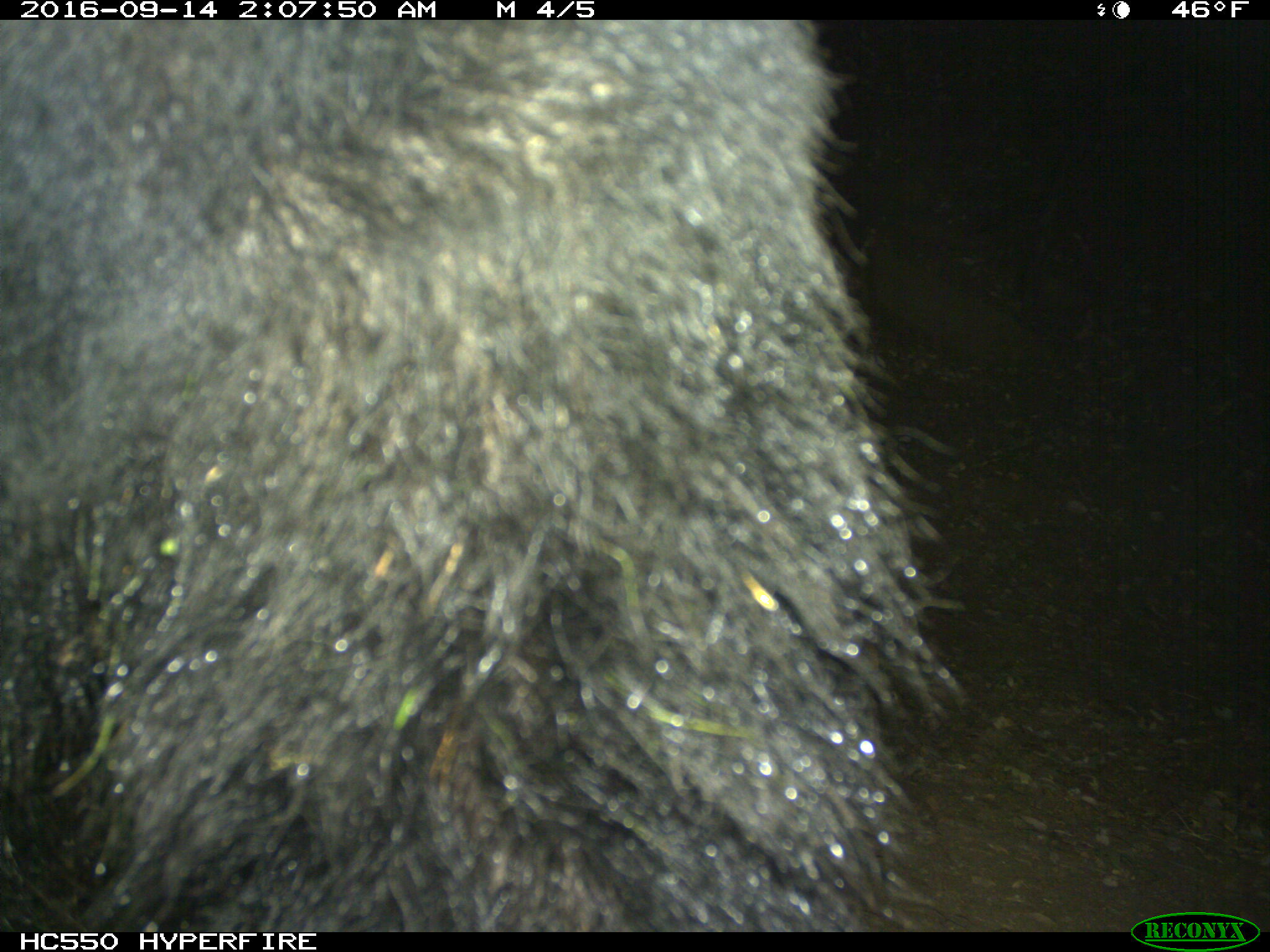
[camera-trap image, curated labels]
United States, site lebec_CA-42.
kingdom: Animalia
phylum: Chordata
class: Mammalia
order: Carnivora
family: Ursidae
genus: Ursus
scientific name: Ursus americanus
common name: american black bear